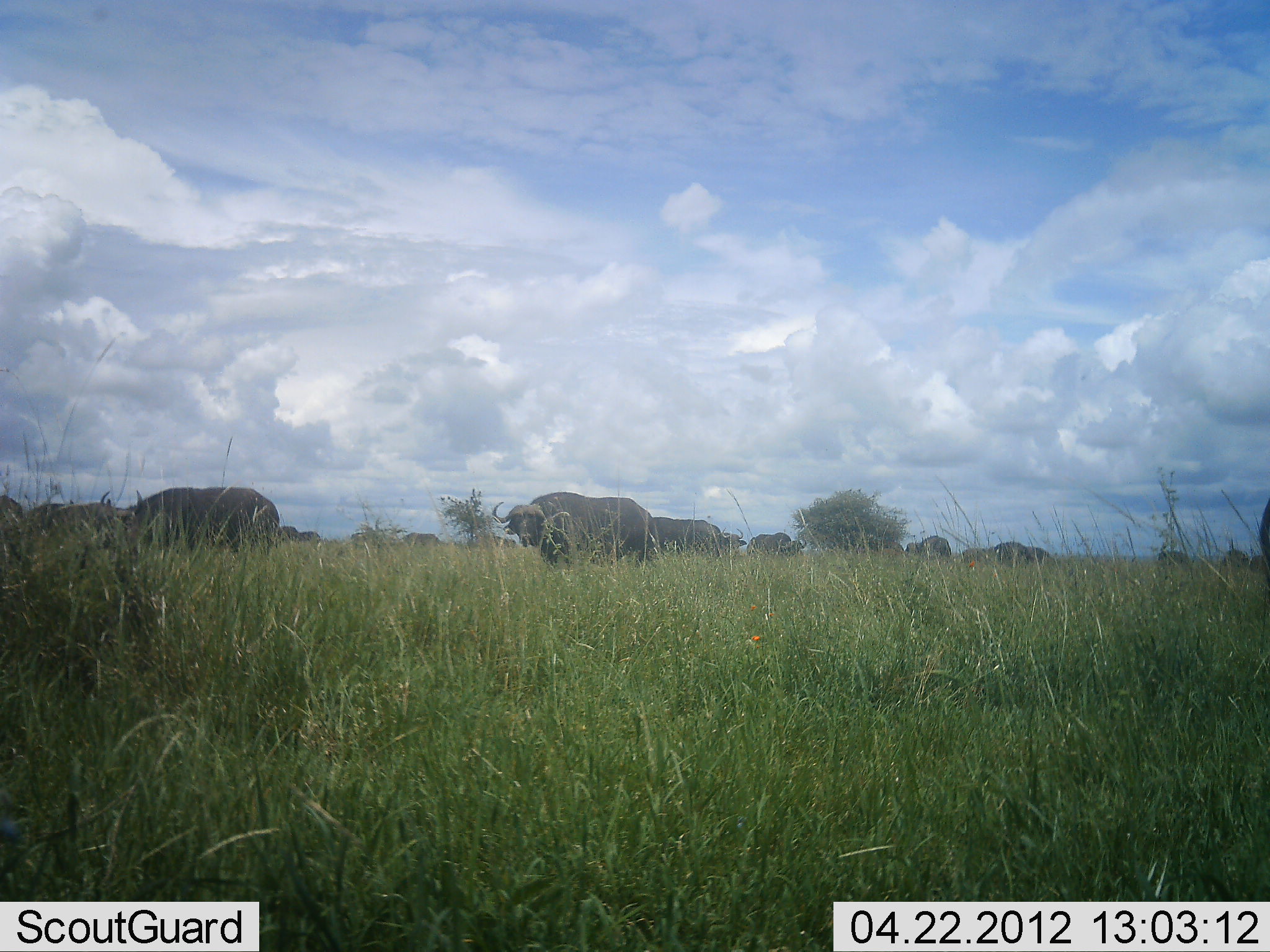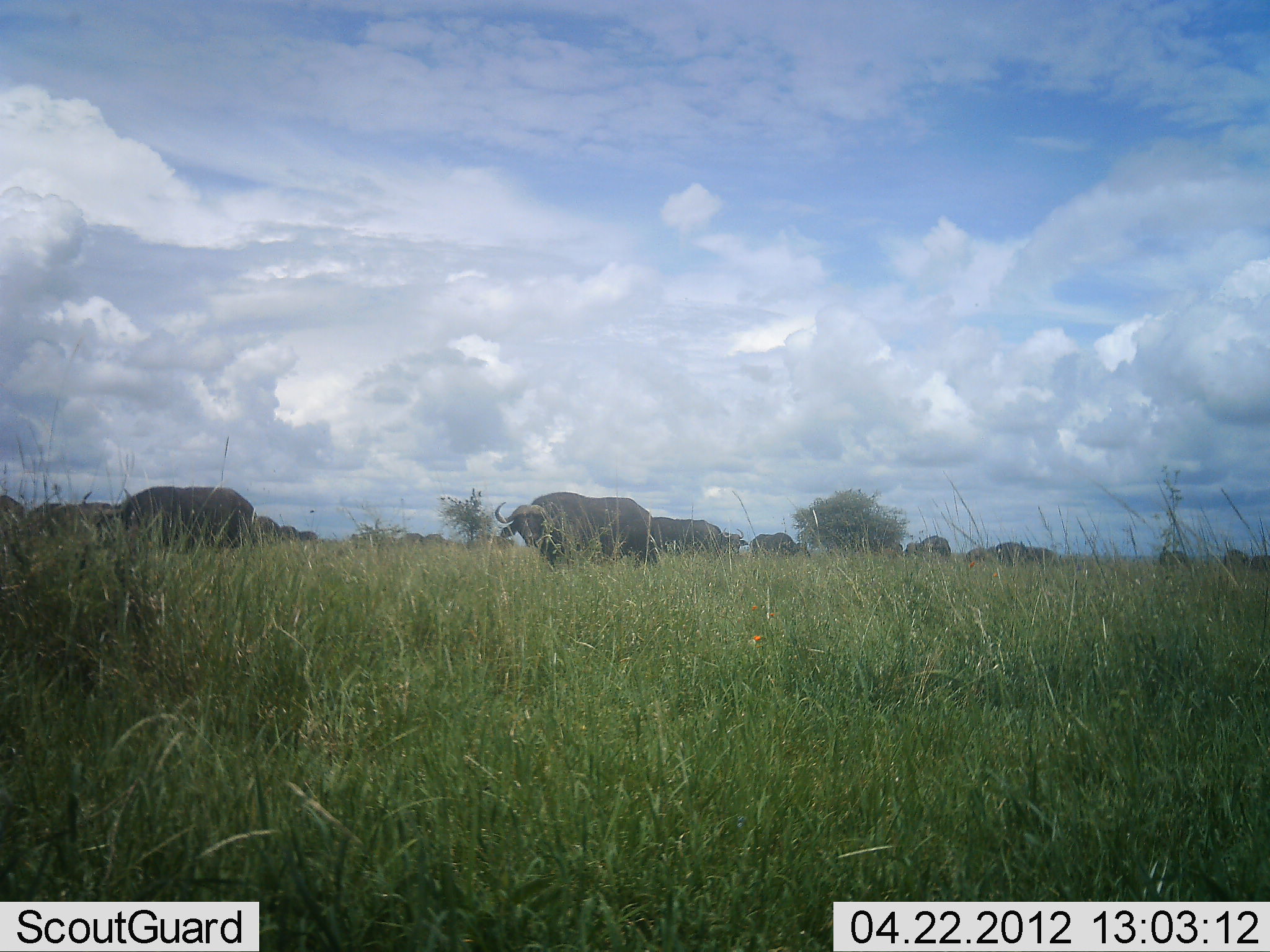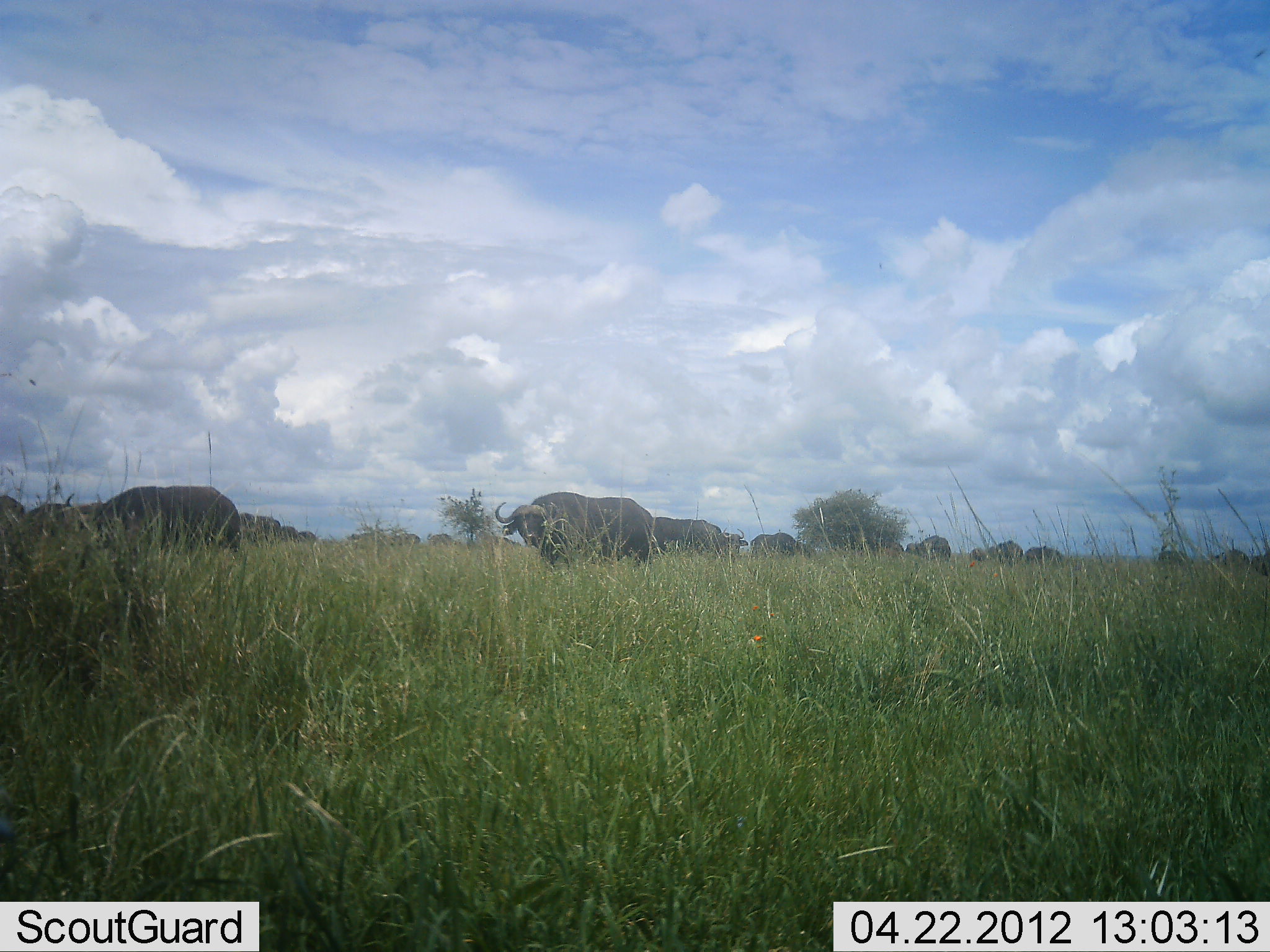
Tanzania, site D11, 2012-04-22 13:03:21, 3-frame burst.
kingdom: Animalia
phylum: Chordata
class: Mammalia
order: Artiodactyla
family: Bovidae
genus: Syncerus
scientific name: Syncerus caffer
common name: cape buffalo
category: buffalo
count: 11-50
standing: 71%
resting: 14%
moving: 64%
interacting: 0%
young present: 0%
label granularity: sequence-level